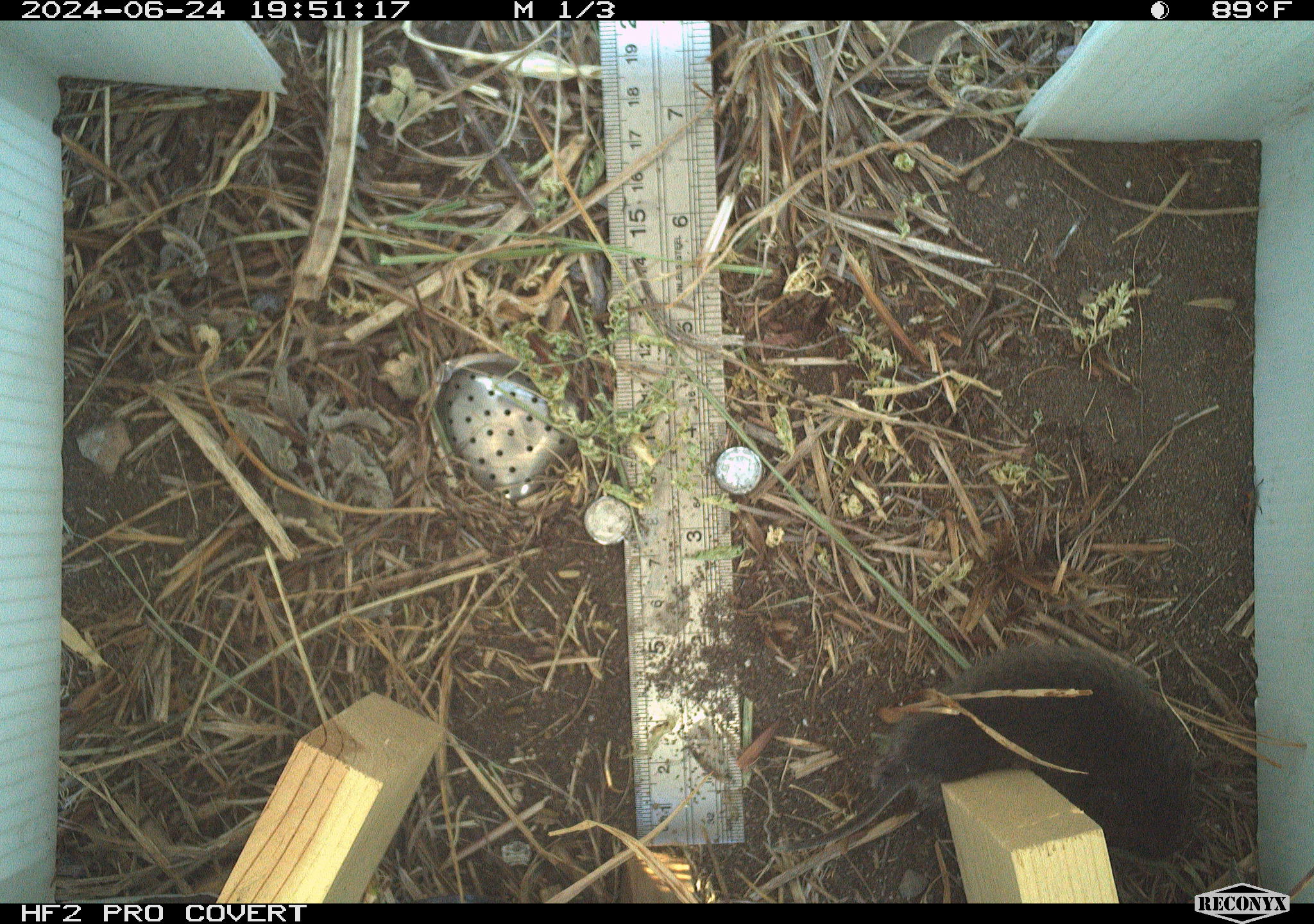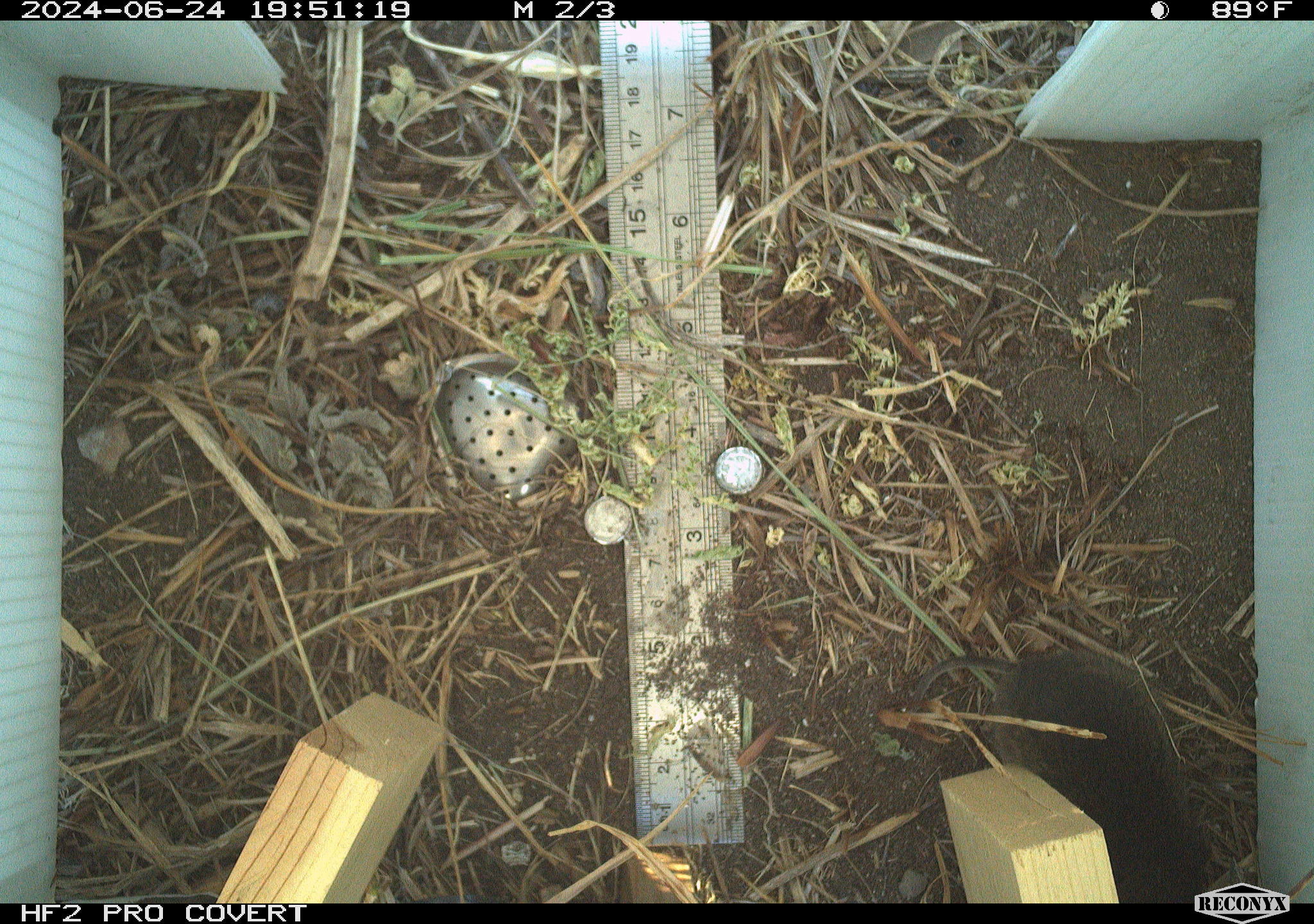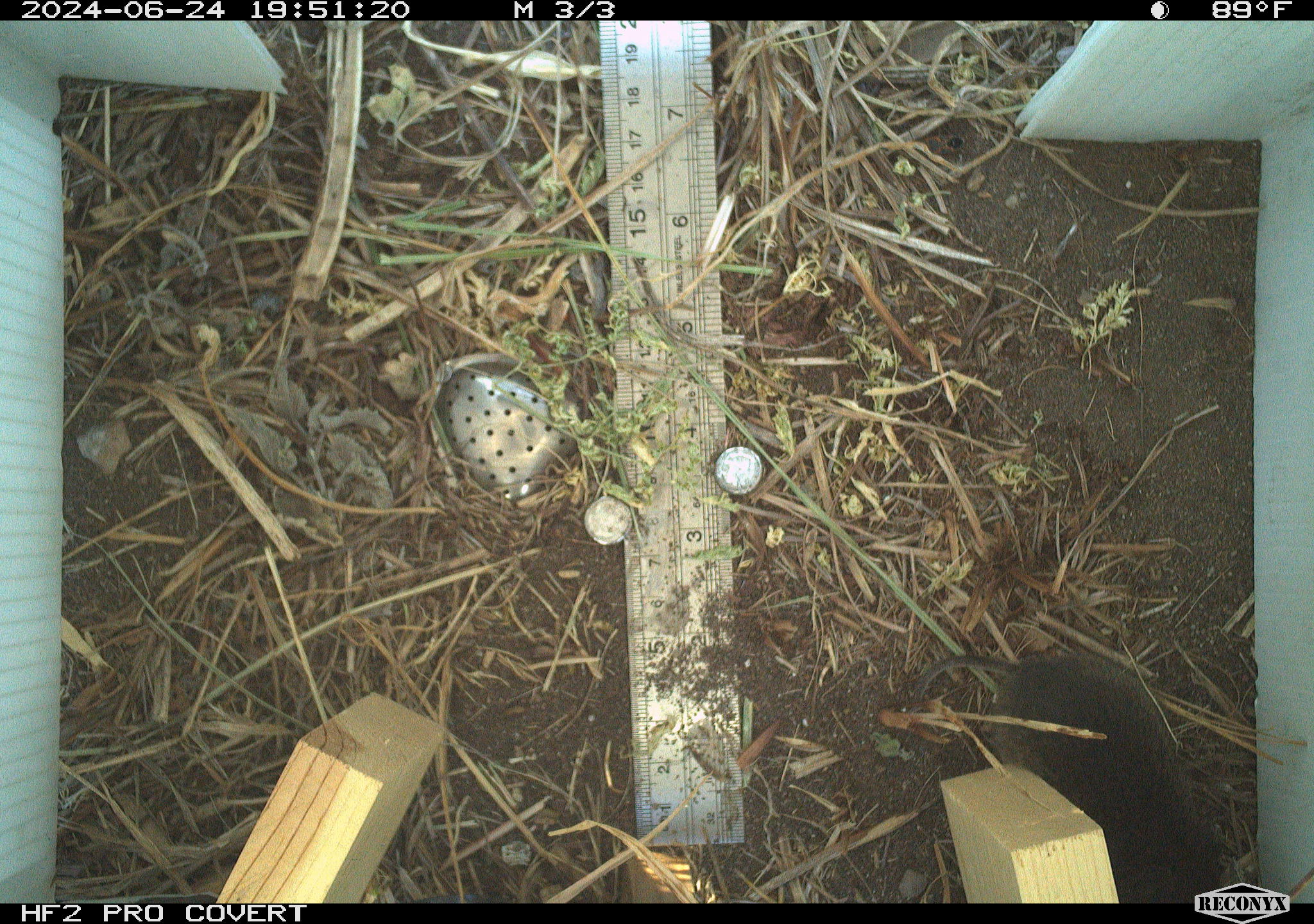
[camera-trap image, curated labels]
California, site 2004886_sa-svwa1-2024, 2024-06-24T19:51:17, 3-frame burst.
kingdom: Animalia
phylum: Chordata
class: Mammalia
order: Rodentia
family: Cricetidae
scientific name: Arvicolinae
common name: voles, lemmings, and muskrats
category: arvicolinae subfamily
Arvicolinae subfamily (voles, lemmings, and muskrats) (Arvicolinae).